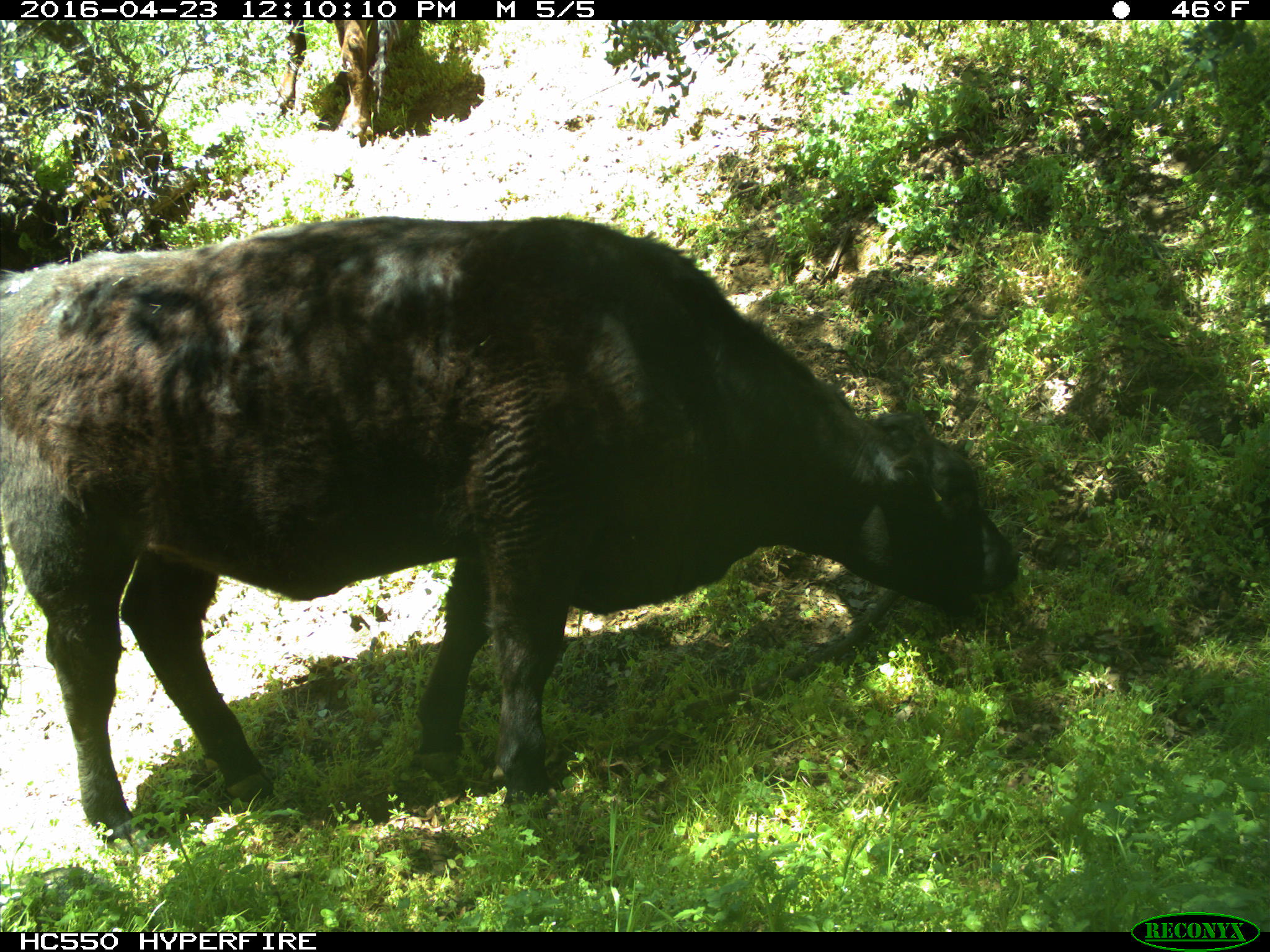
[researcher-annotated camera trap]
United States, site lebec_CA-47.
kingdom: Animalia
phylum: Chordata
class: Mammalia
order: Artiodactyla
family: Bovidae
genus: Bos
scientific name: Bos taurus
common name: domestic cow